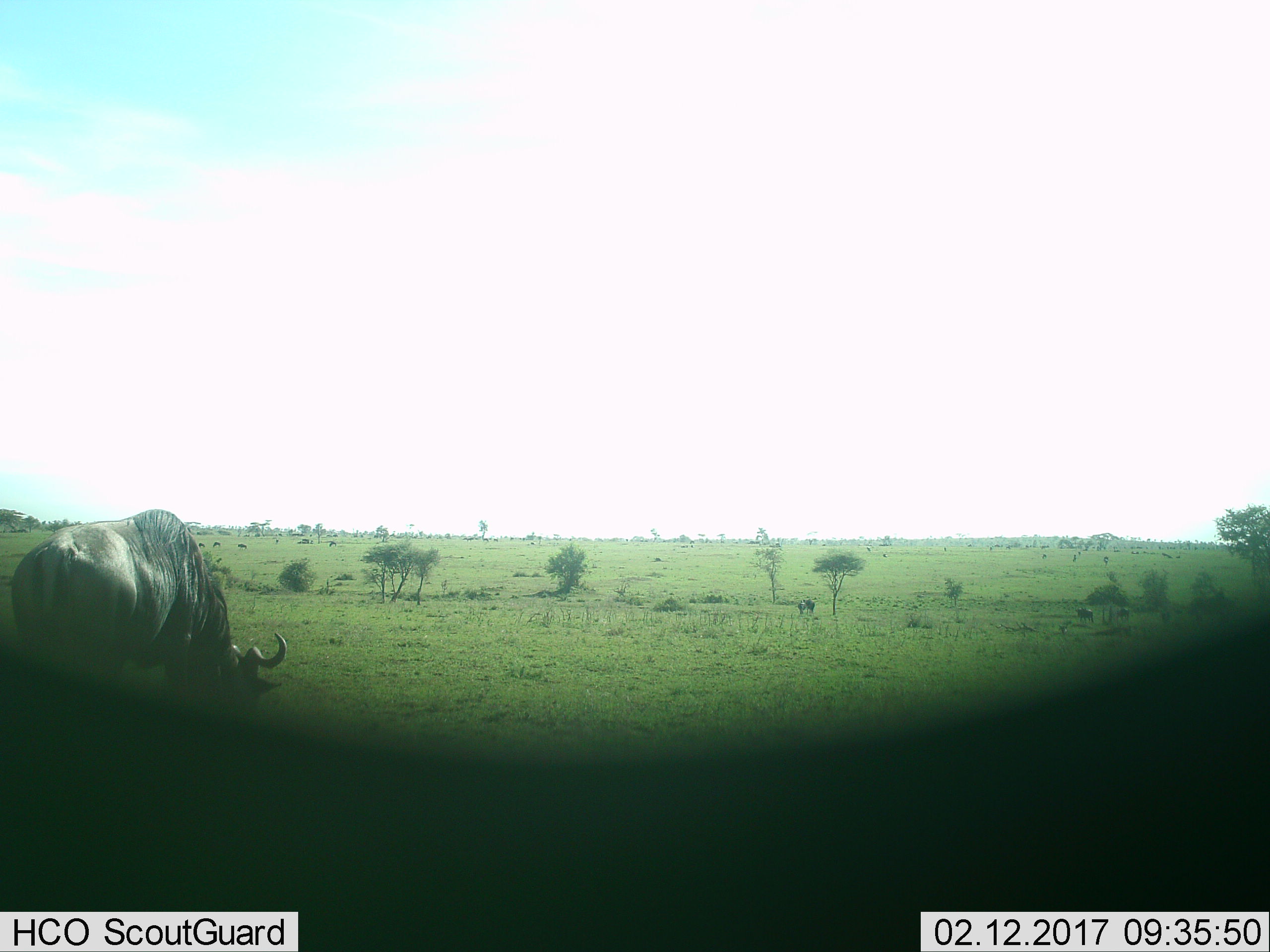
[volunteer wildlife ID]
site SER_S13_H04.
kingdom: Animalia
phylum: Chordata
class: Mammalia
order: Artiodactyla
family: Bovidae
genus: Connochaetes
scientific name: Connochaetes taurinus taurinus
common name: blue wildebeest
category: wildebeestblue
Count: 11-50.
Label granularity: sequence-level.